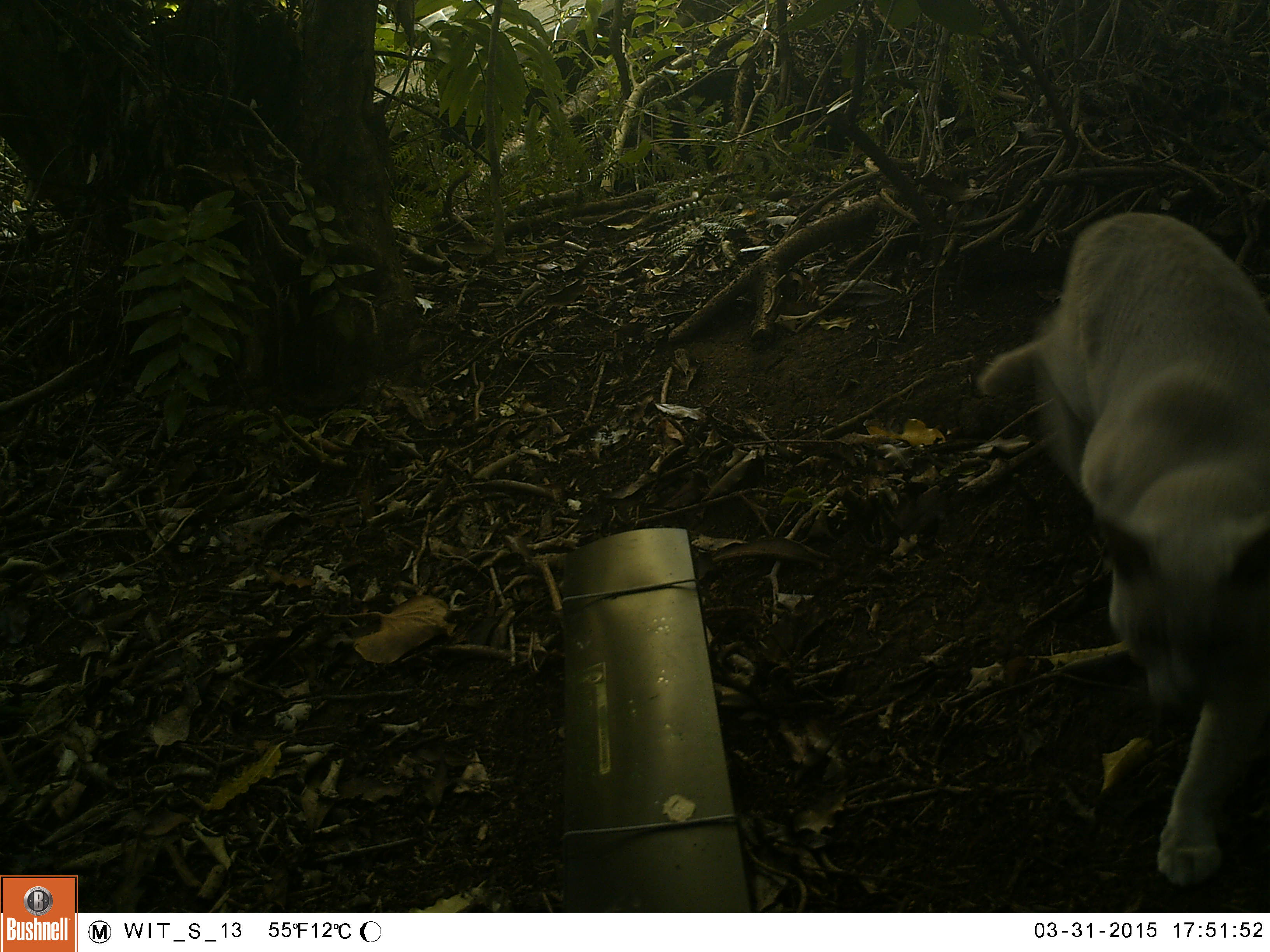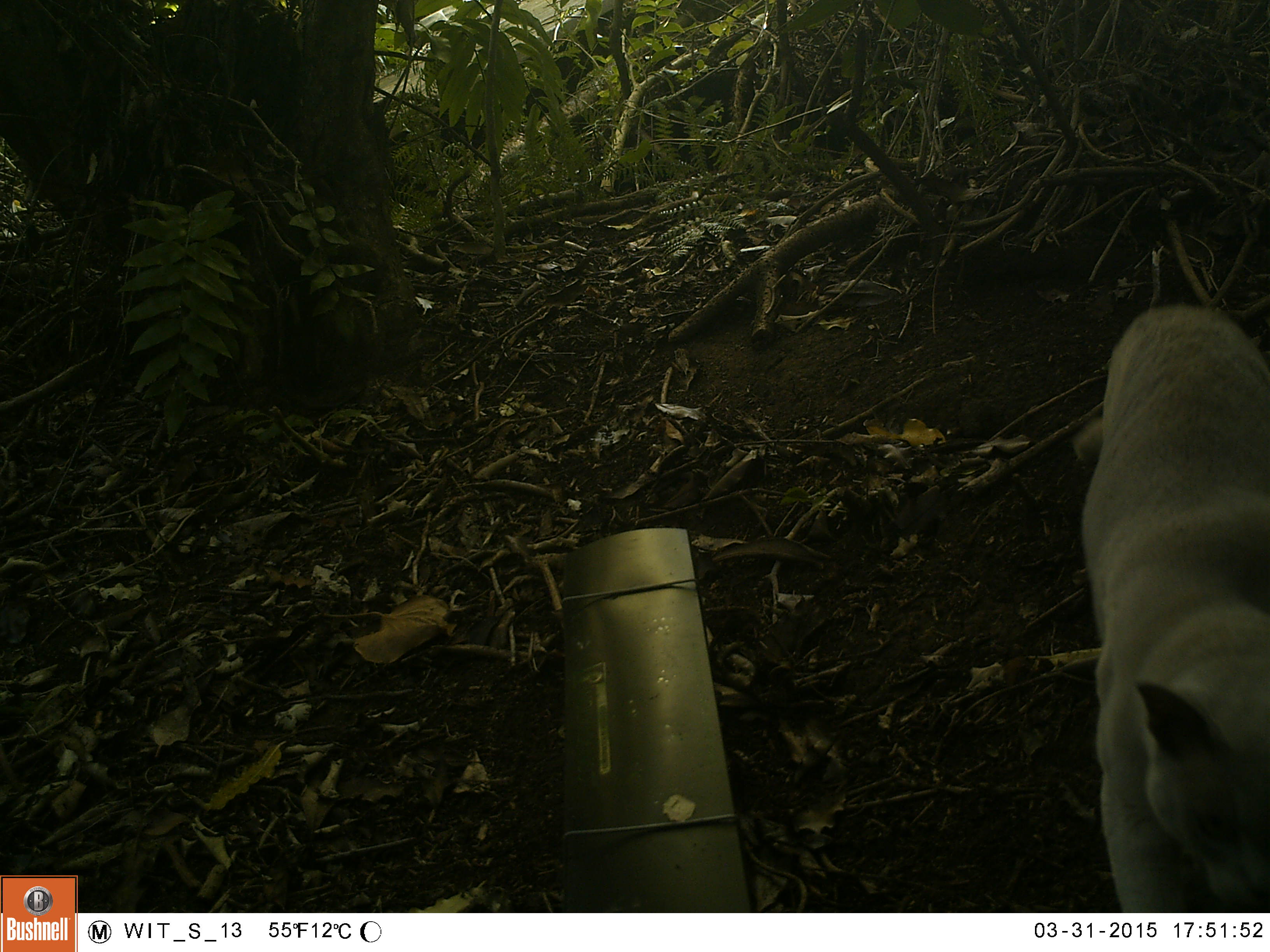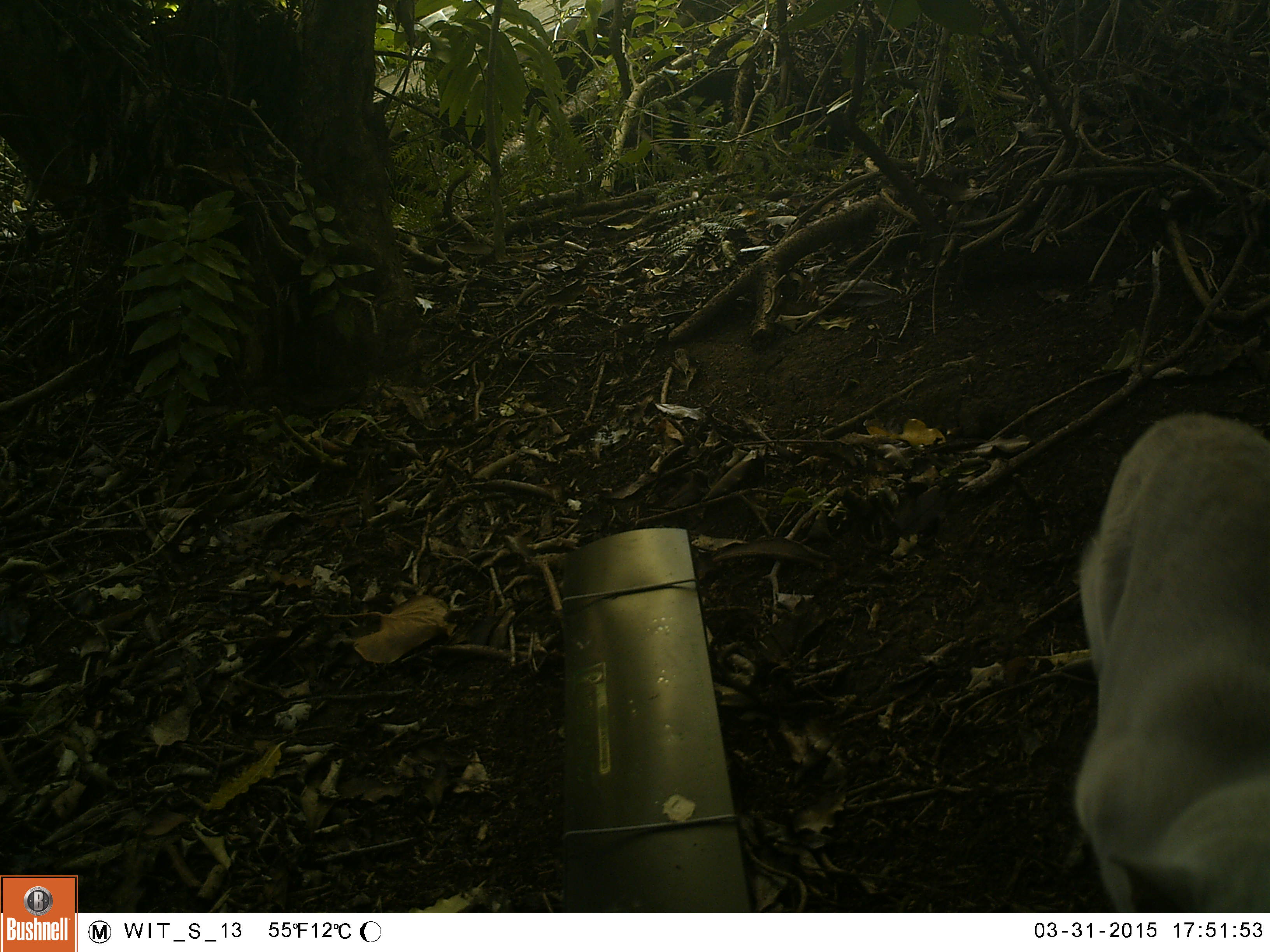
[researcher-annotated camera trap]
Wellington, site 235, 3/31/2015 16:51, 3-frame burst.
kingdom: Animalia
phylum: Chordata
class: Mammalia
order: Carnivora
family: Felidae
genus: Felis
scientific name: Felis catus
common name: cat